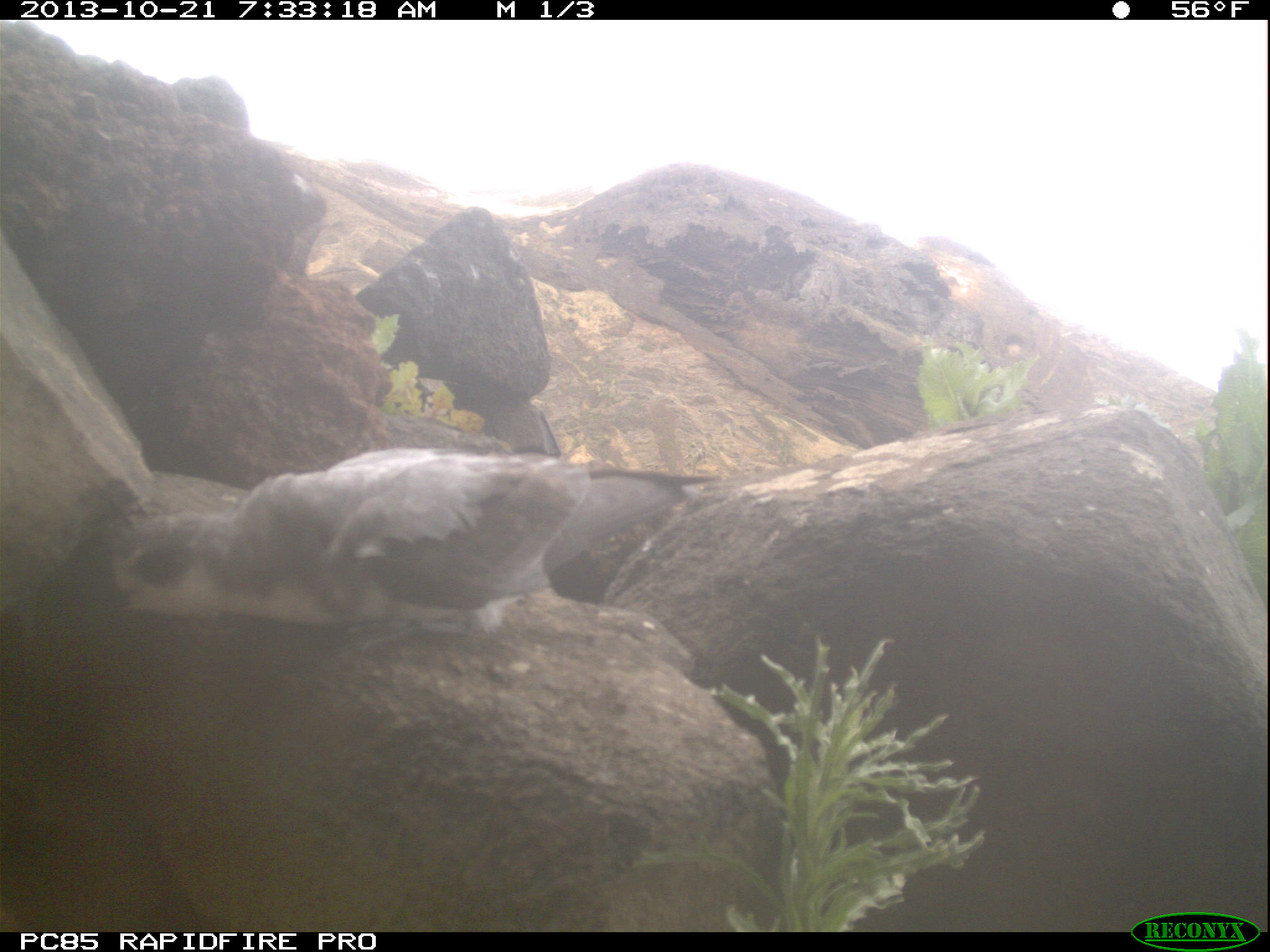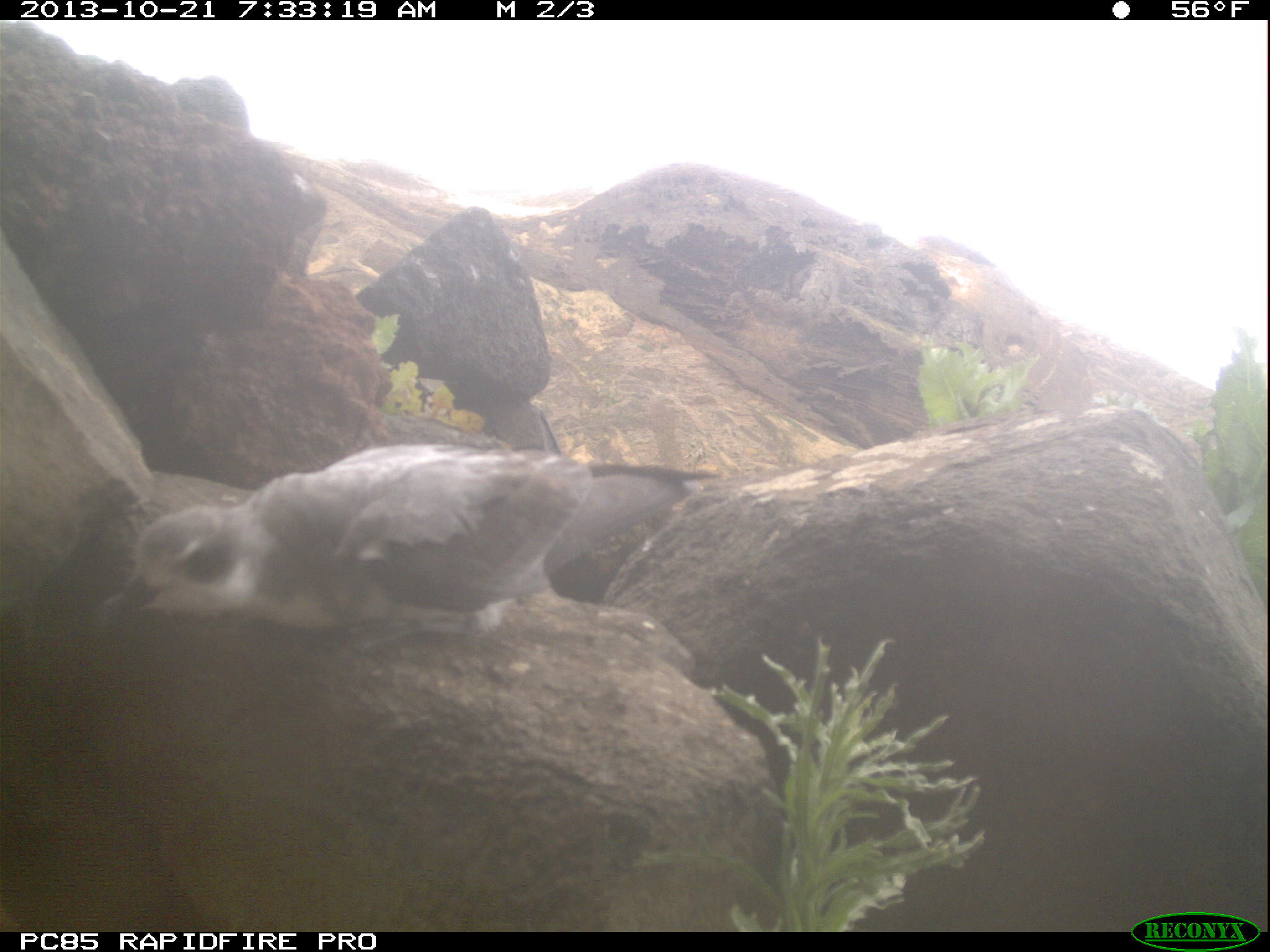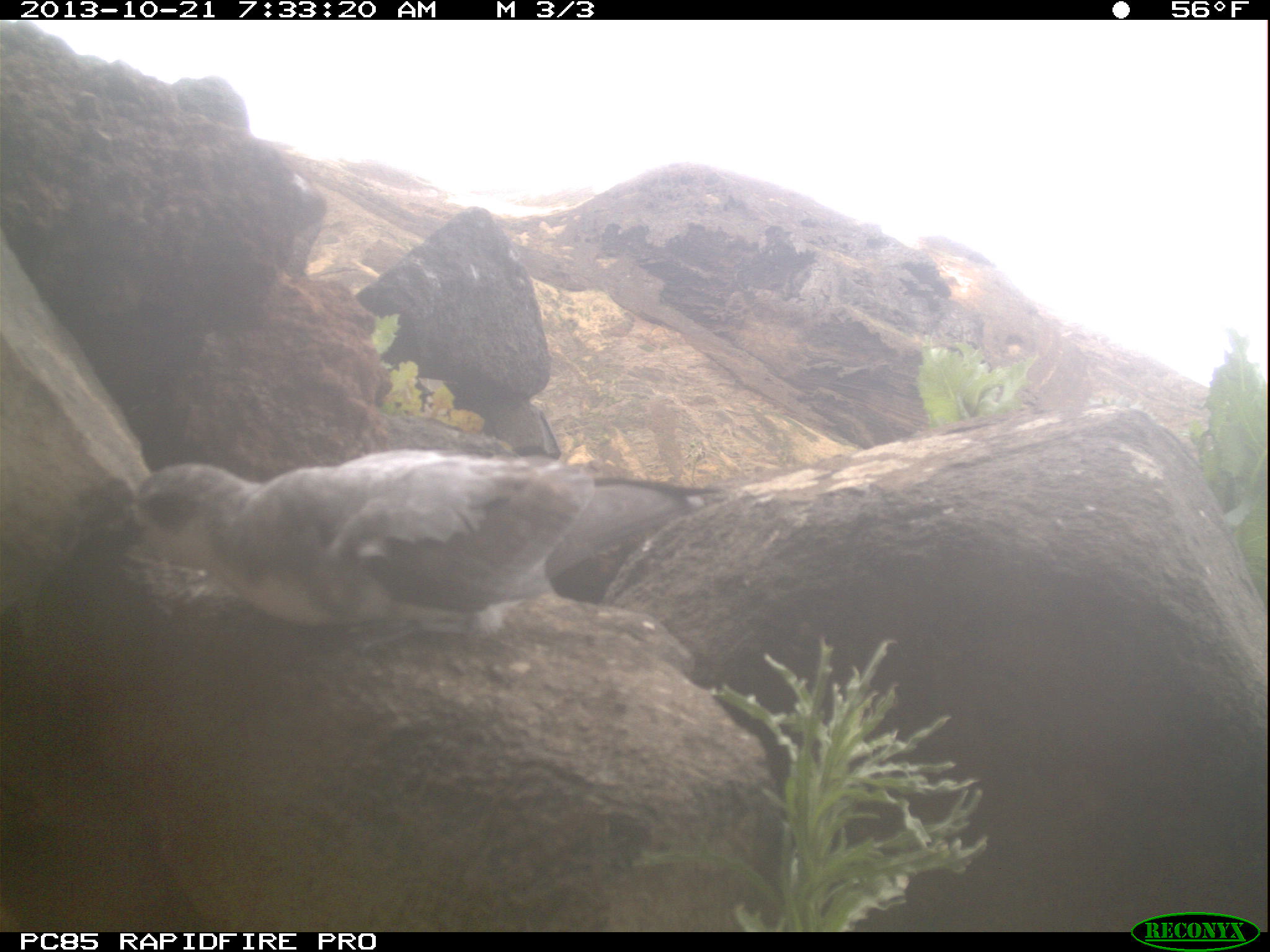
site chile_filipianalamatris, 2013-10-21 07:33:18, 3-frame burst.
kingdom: Animalia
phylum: Chordata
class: Aves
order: Procellariiformes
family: Procellariidae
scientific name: Procellariidae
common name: petrel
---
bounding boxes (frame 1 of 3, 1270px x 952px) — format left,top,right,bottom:
petrel: 74,449,704,687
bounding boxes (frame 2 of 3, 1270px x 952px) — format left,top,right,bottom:
petrel: 97,439,735,644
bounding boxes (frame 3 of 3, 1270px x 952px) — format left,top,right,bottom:
petrel: 92,451,744,649